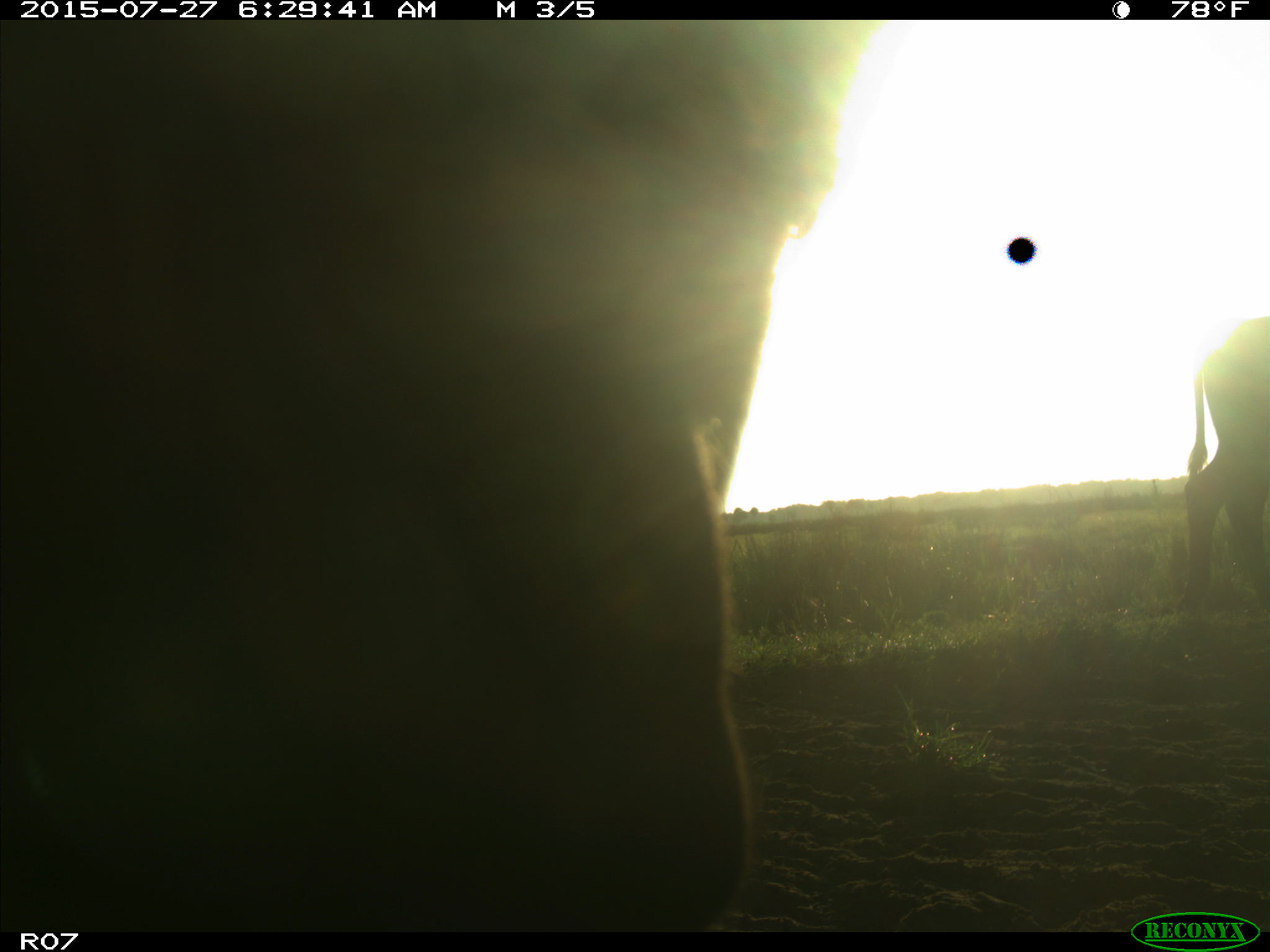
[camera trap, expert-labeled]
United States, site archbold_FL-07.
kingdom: Animalia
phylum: Chordata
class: Mammalia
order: Artiodactyla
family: Bovidae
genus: Bos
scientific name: Bos taurus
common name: domestic cow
Bos taurus (domestic cow).